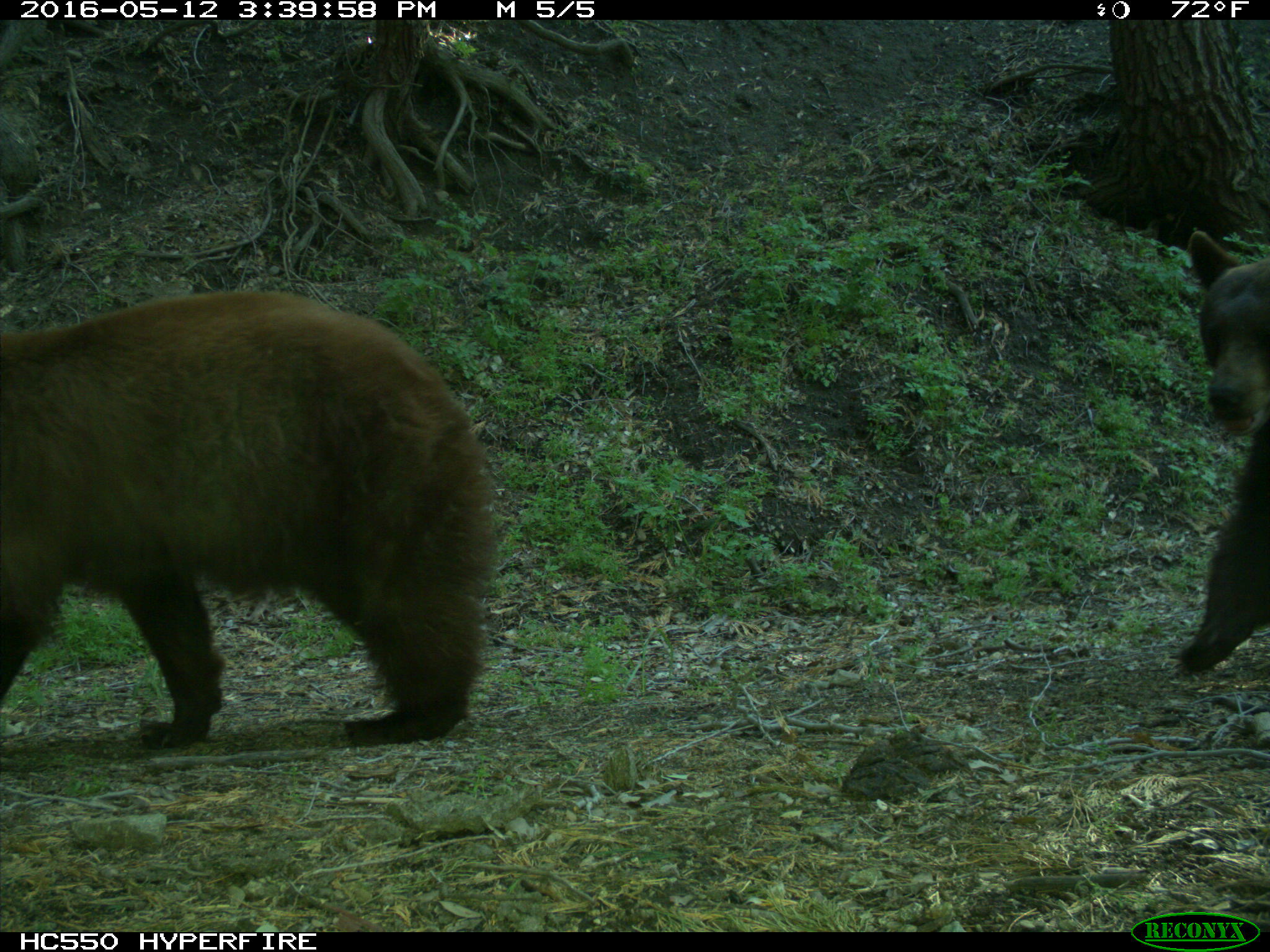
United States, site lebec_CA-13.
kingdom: Animalia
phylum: Chordata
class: Mammalia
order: Carnivora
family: Ursidae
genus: Ursus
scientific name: Ursus americanus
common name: american black bear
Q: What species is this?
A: Ursus americanus (american black bear).